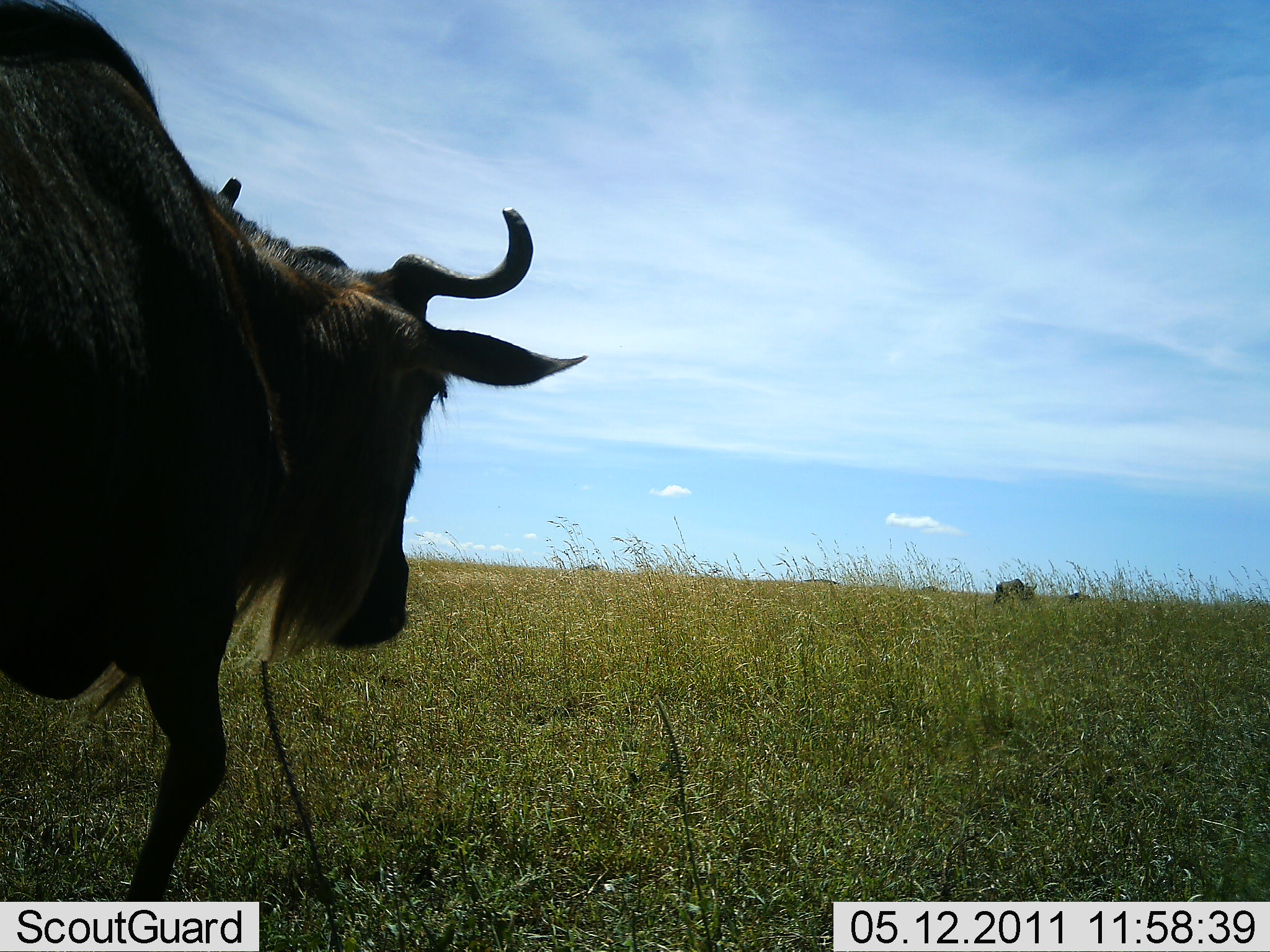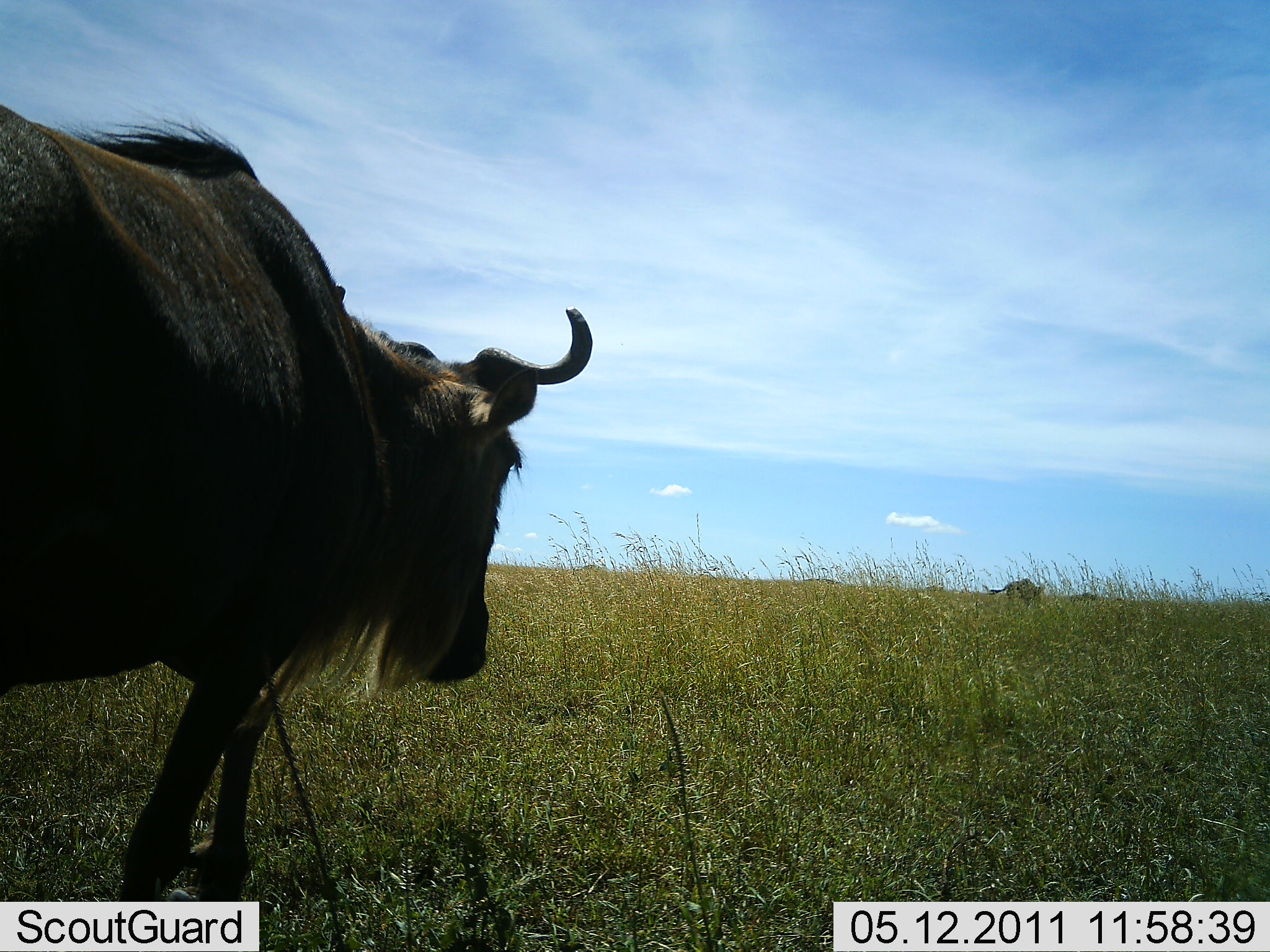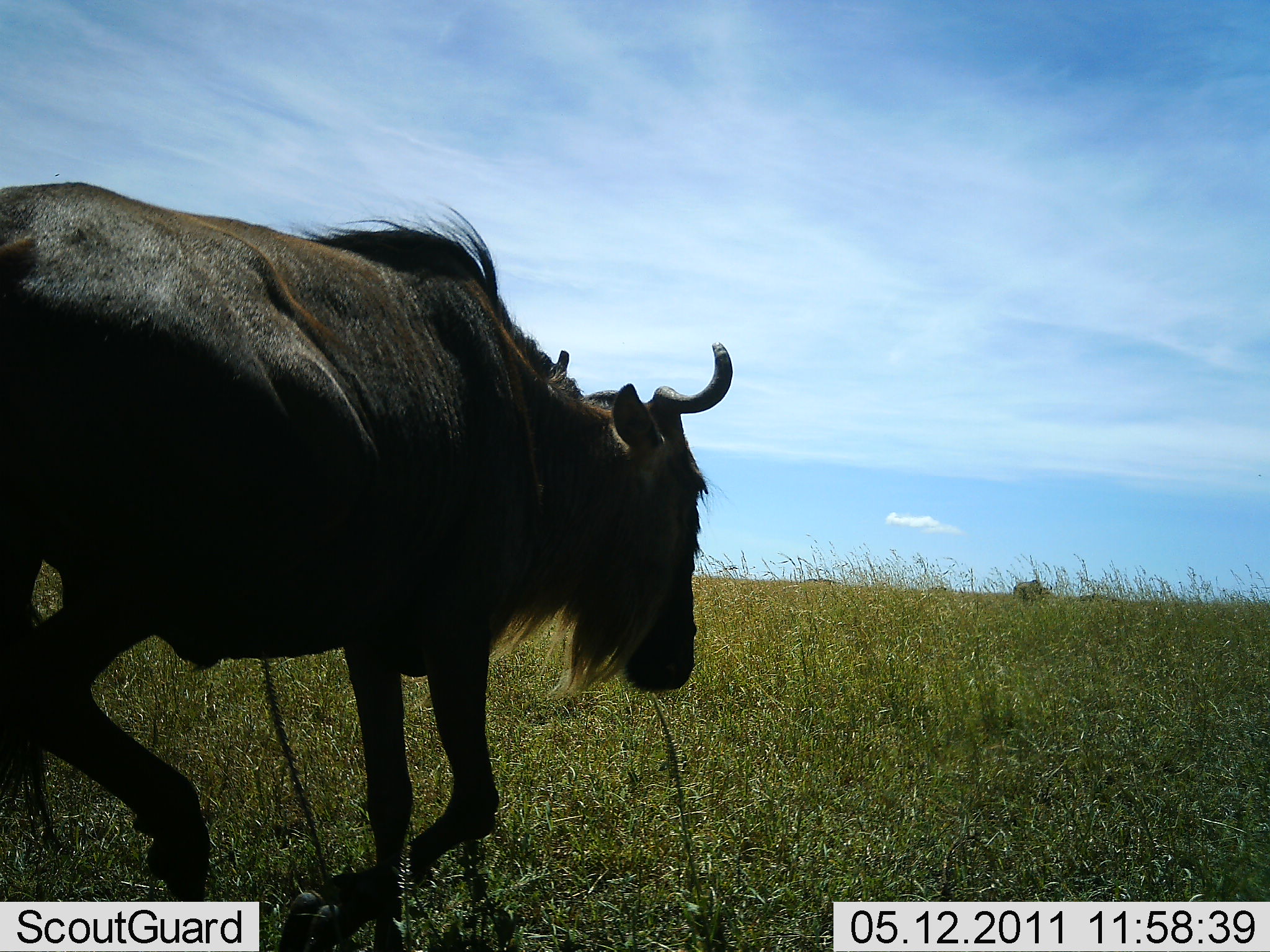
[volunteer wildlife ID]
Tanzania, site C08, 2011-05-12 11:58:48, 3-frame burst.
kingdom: Animalia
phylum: Chordata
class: Mammalia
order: Artiodactyla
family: Bovidae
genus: Connochaetes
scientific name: Connochaetes taurinus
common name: blue wildebeest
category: wildebeest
Wildebeest (blue wildebeest) (Connochaetes taurinus), count 1. Behavior (volunteer vote fractions): standing 17%, resting 0%, moving 83%, interacting 0%. Young present (vote fraction): 0%. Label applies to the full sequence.